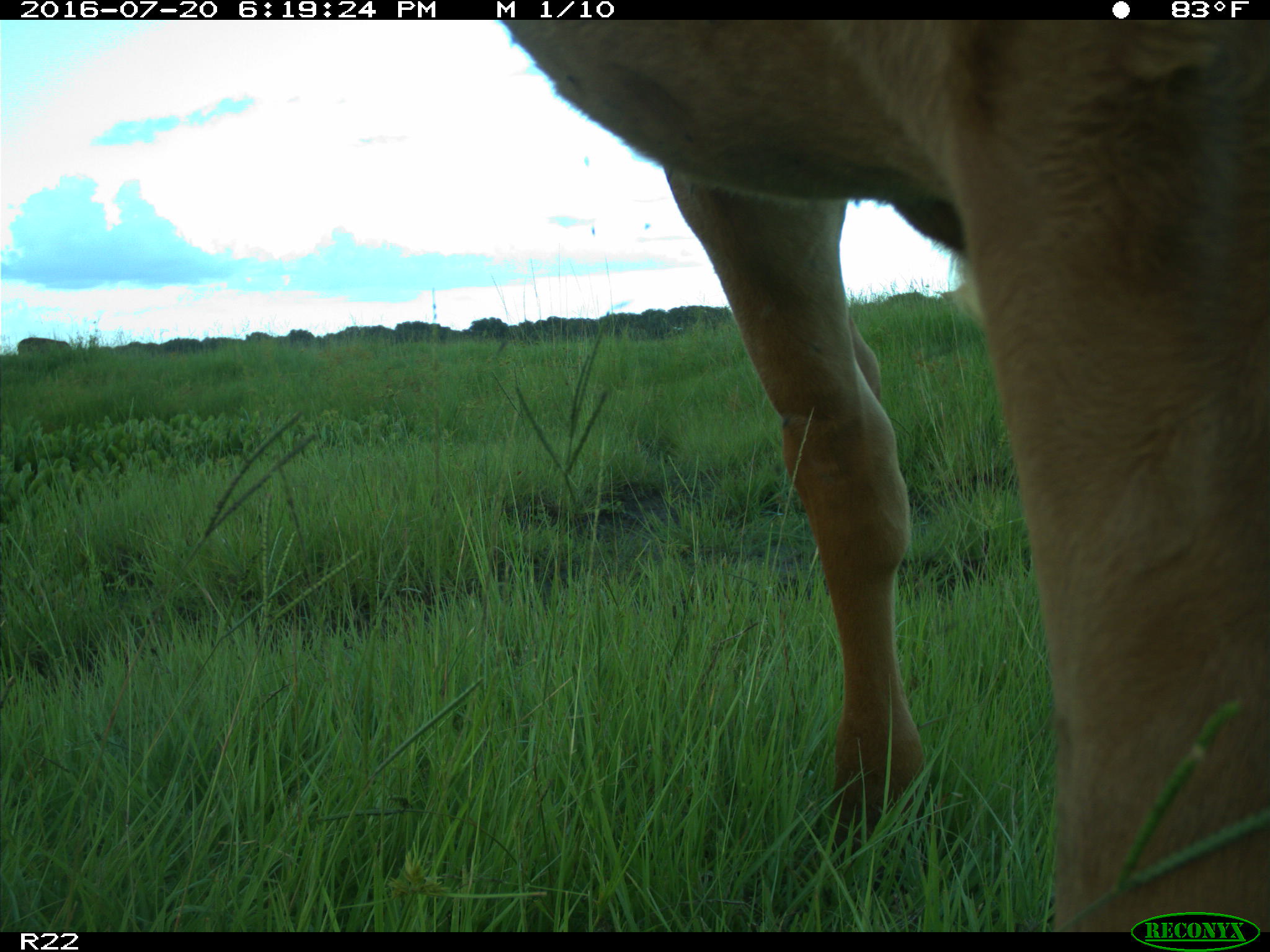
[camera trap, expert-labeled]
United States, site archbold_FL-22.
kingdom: Animalia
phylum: Chordata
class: Mammalia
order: Artiodactyla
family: Bovidae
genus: Bos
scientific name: Bos taurus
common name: domestic cow